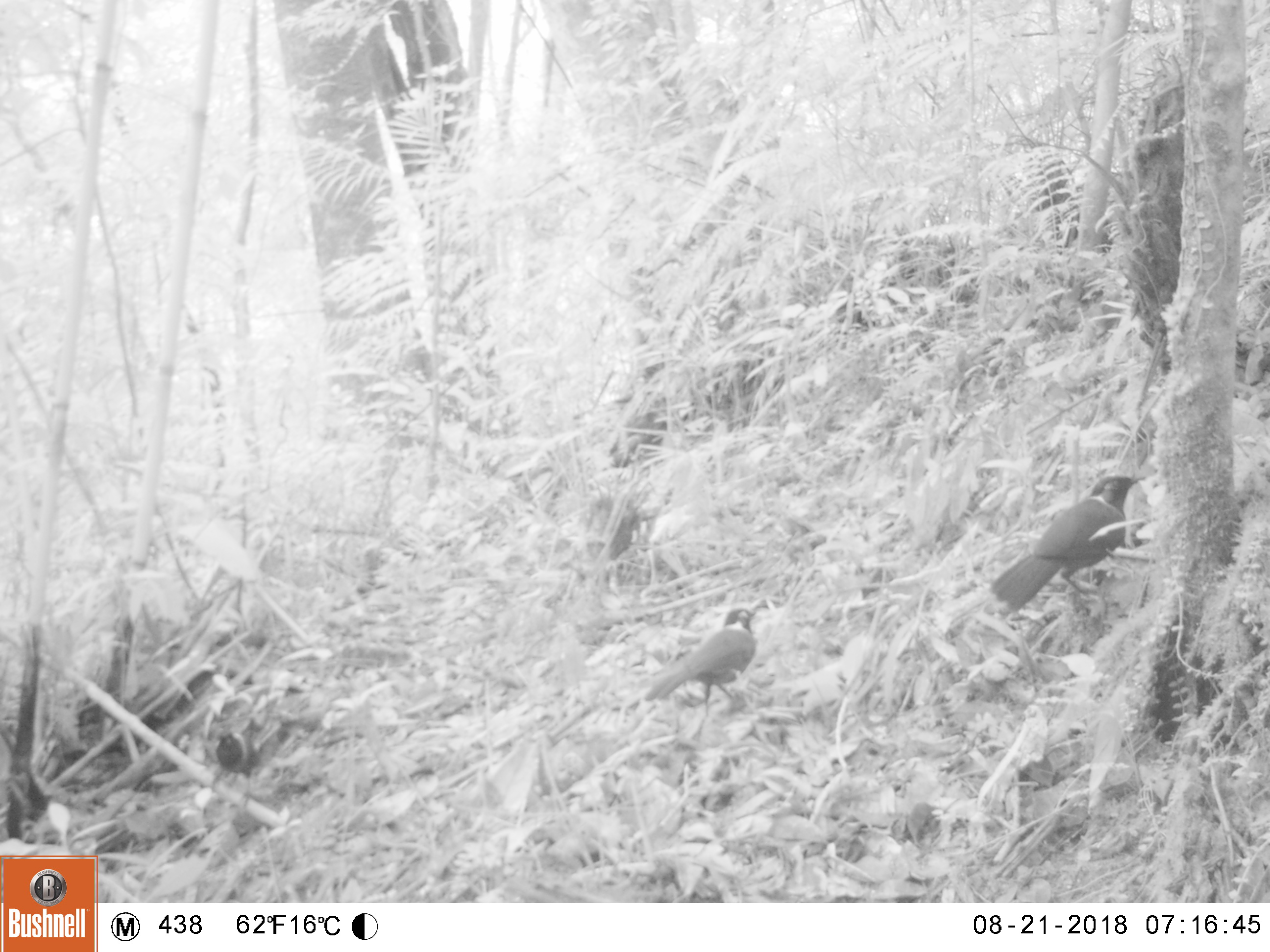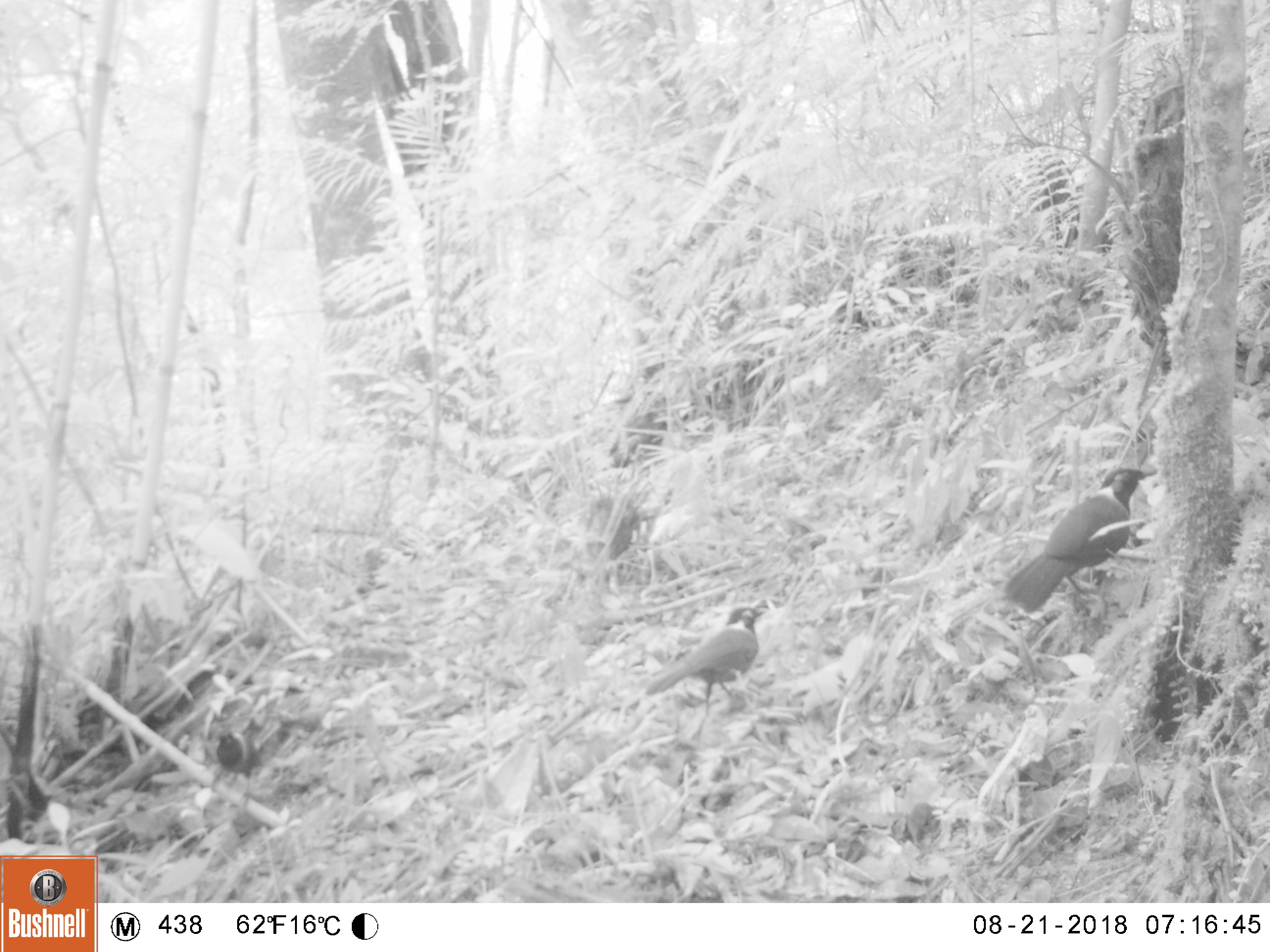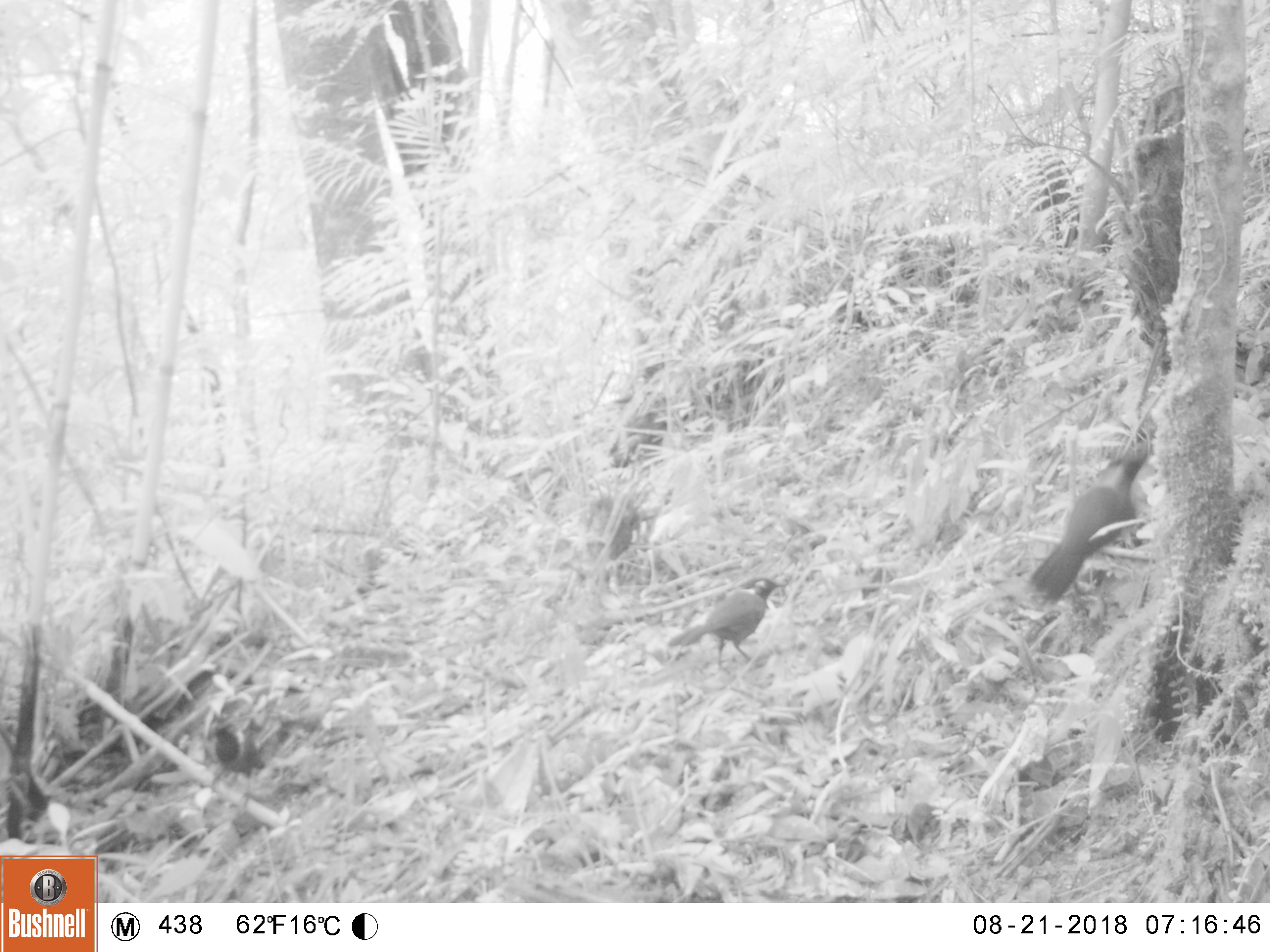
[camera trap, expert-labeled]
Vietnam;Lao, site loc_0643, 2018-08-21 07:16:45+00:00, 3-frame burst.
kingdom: Animalia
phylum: Chordata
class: Mammalia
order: Chiroptera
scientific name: Chiroptera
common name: bat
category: unidentified bat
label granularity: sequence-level